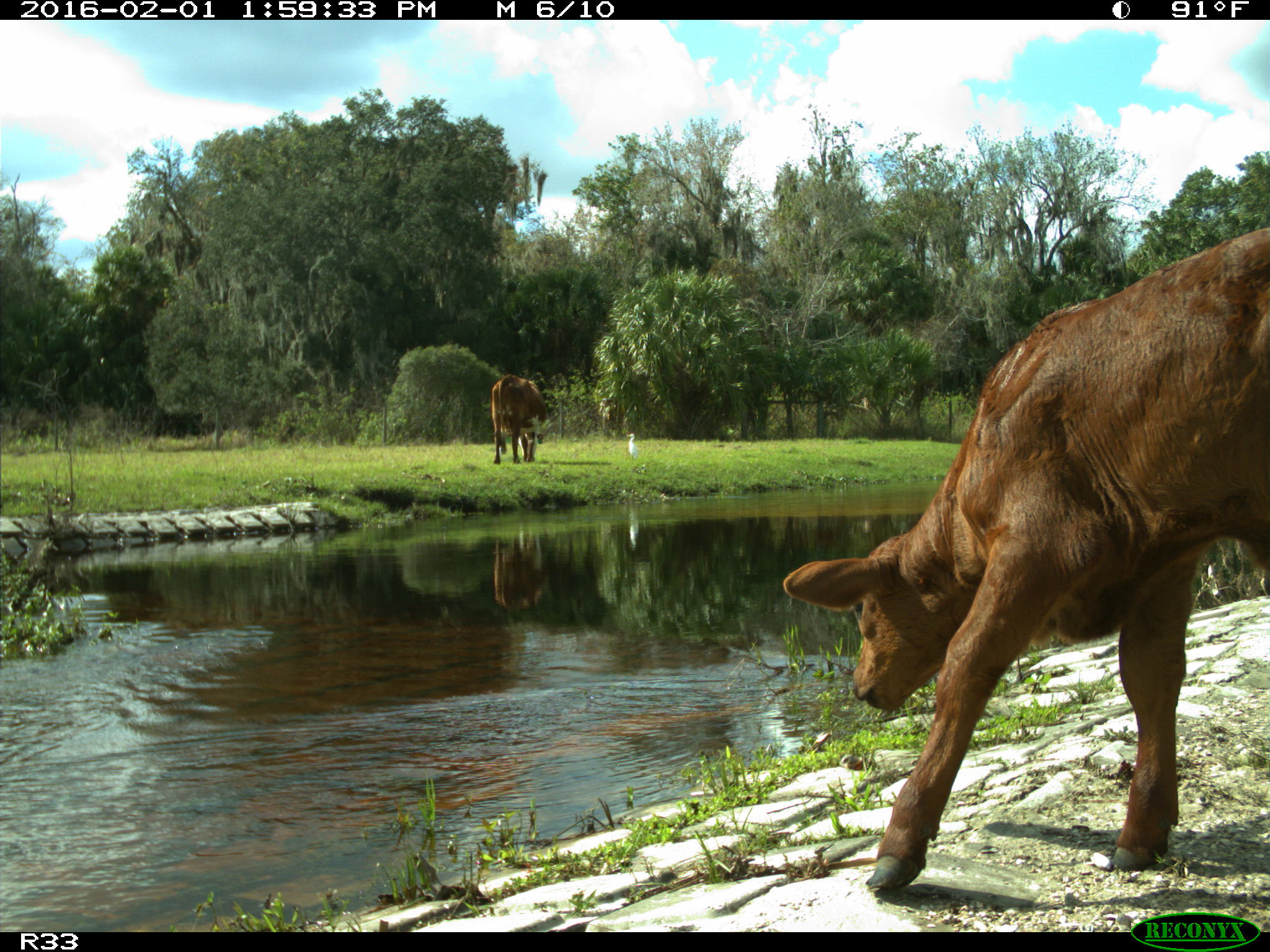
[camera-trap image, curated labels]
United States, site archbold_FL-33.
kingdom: Animalia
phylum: Chordata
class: Mammalia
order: Artiodactyla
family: Bovidae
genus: Bos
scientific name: Bos taurus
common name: domestic cow